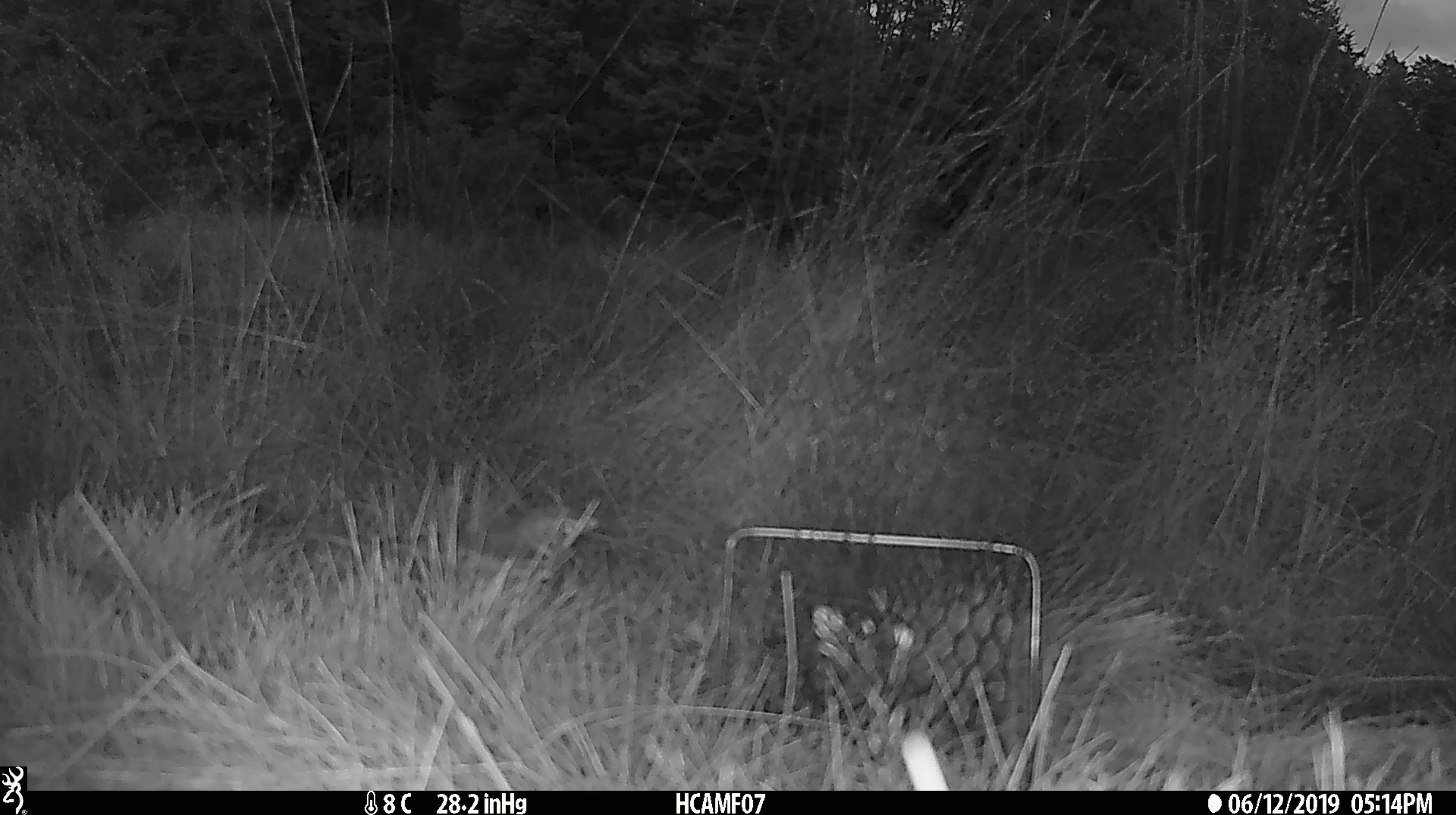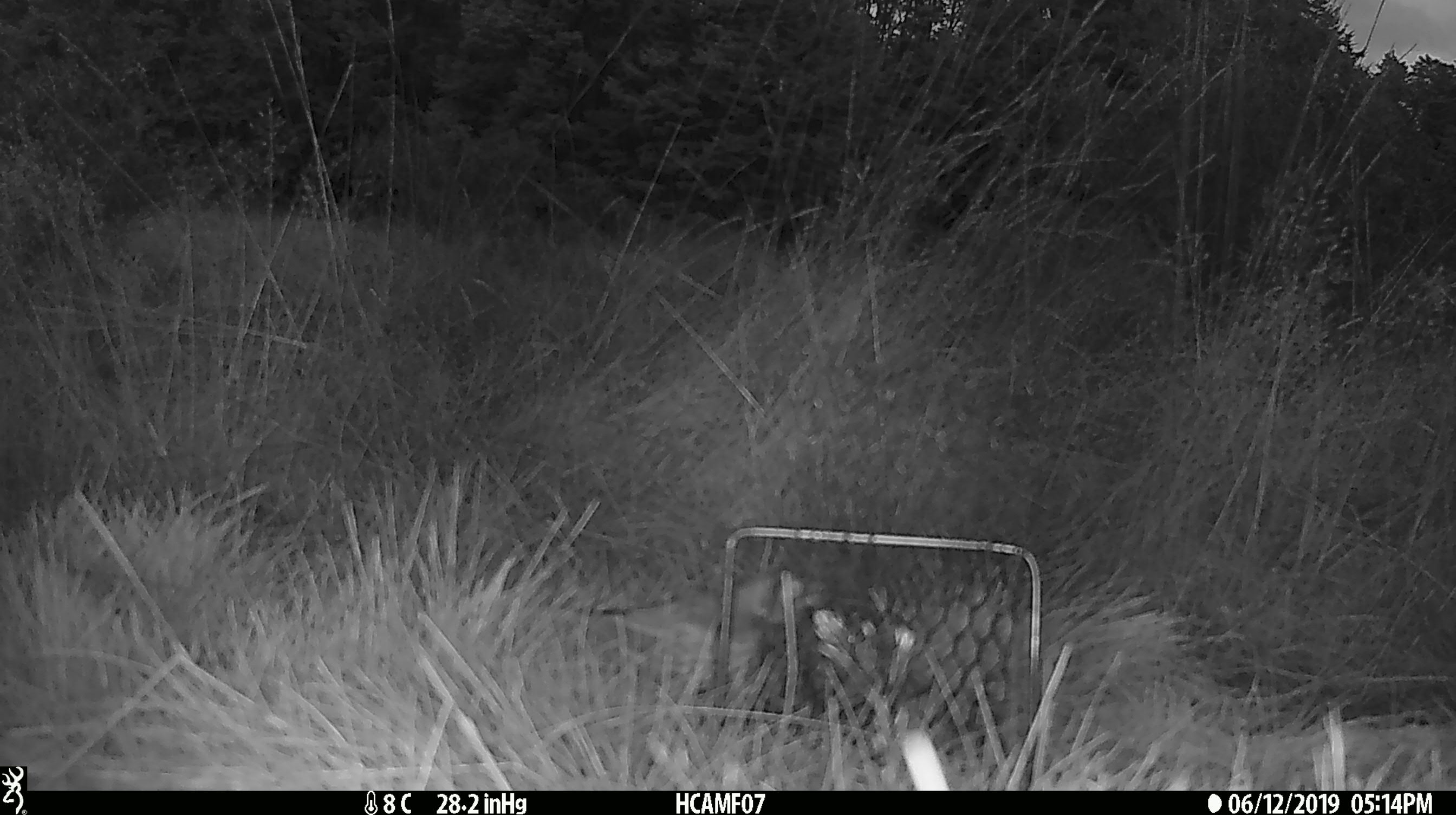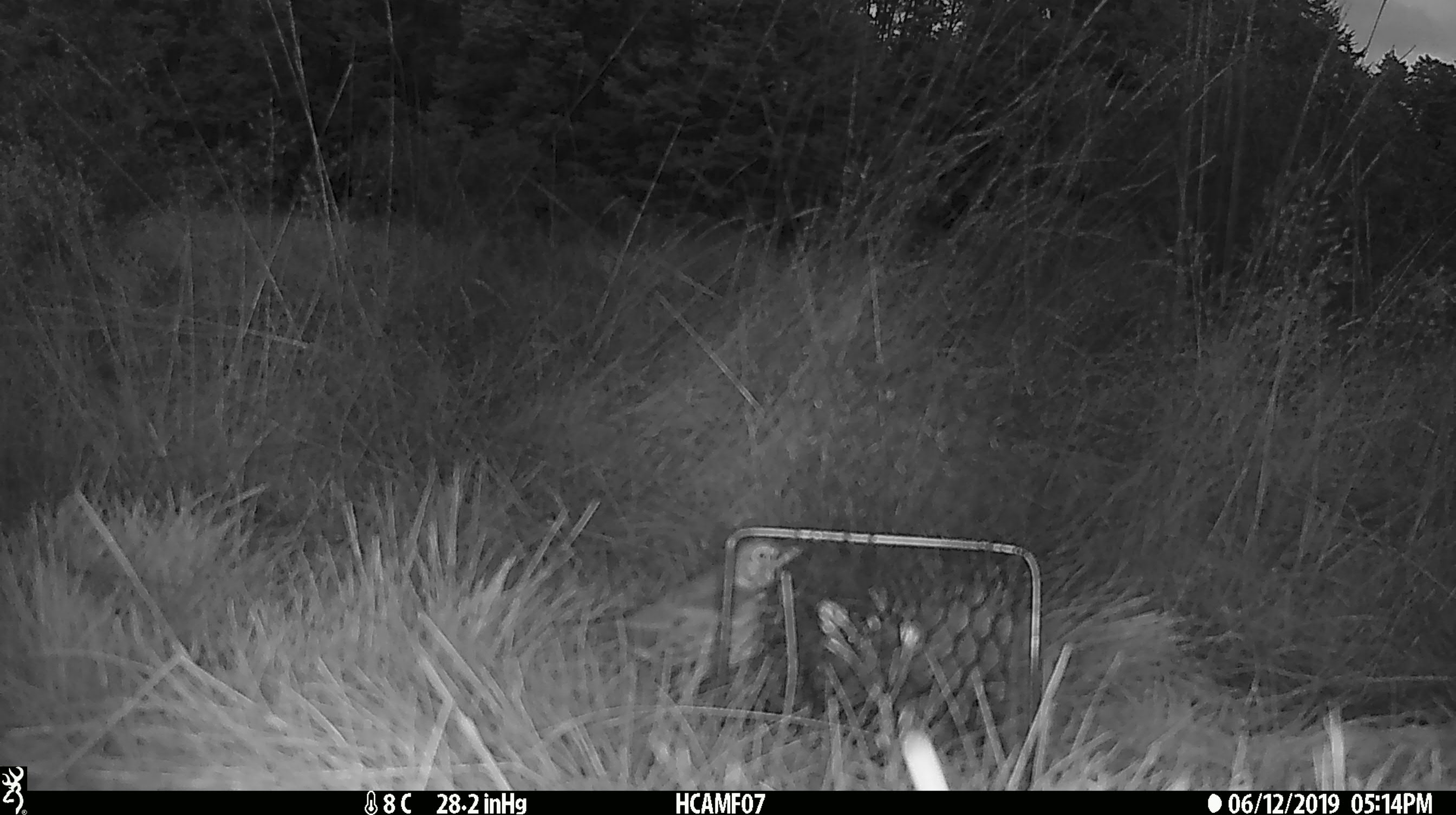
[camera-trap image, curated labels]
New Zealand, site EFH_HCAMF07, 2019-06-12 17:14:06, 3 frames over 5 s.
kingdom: Animalia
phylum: Chordata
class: Aves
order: Passeriformes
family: Turdidae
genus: Turdus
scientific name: Turdus philomelos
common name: song thrush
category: thrush